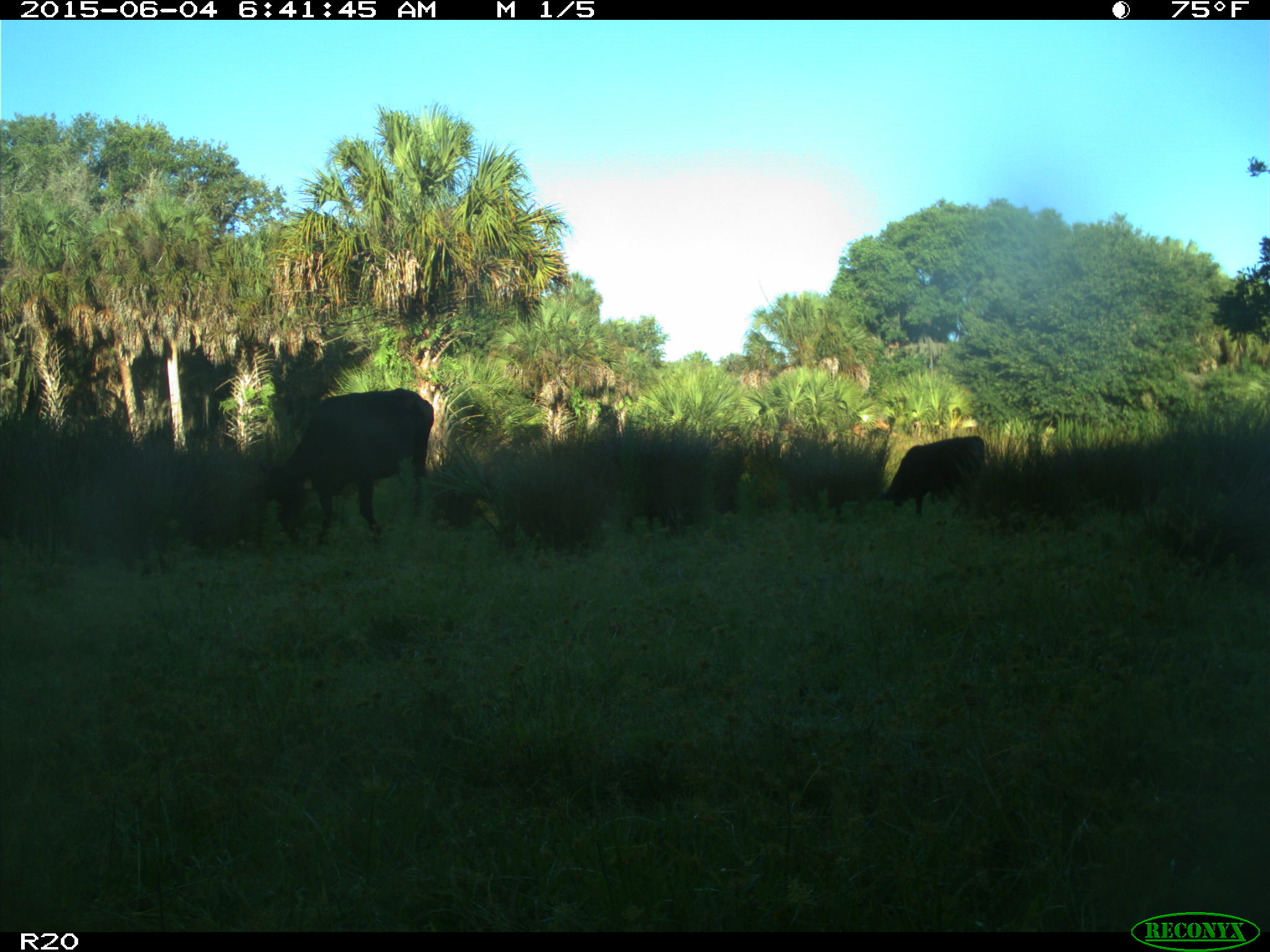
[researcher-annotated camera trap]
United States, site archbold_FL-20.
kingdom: Animalia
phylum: Chordata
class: Mammalia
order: Artiodactyla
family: Bovidae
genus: Bos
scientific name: Bos taurus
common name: domestic cow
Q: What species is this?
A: Bos taurus (domestic cow).